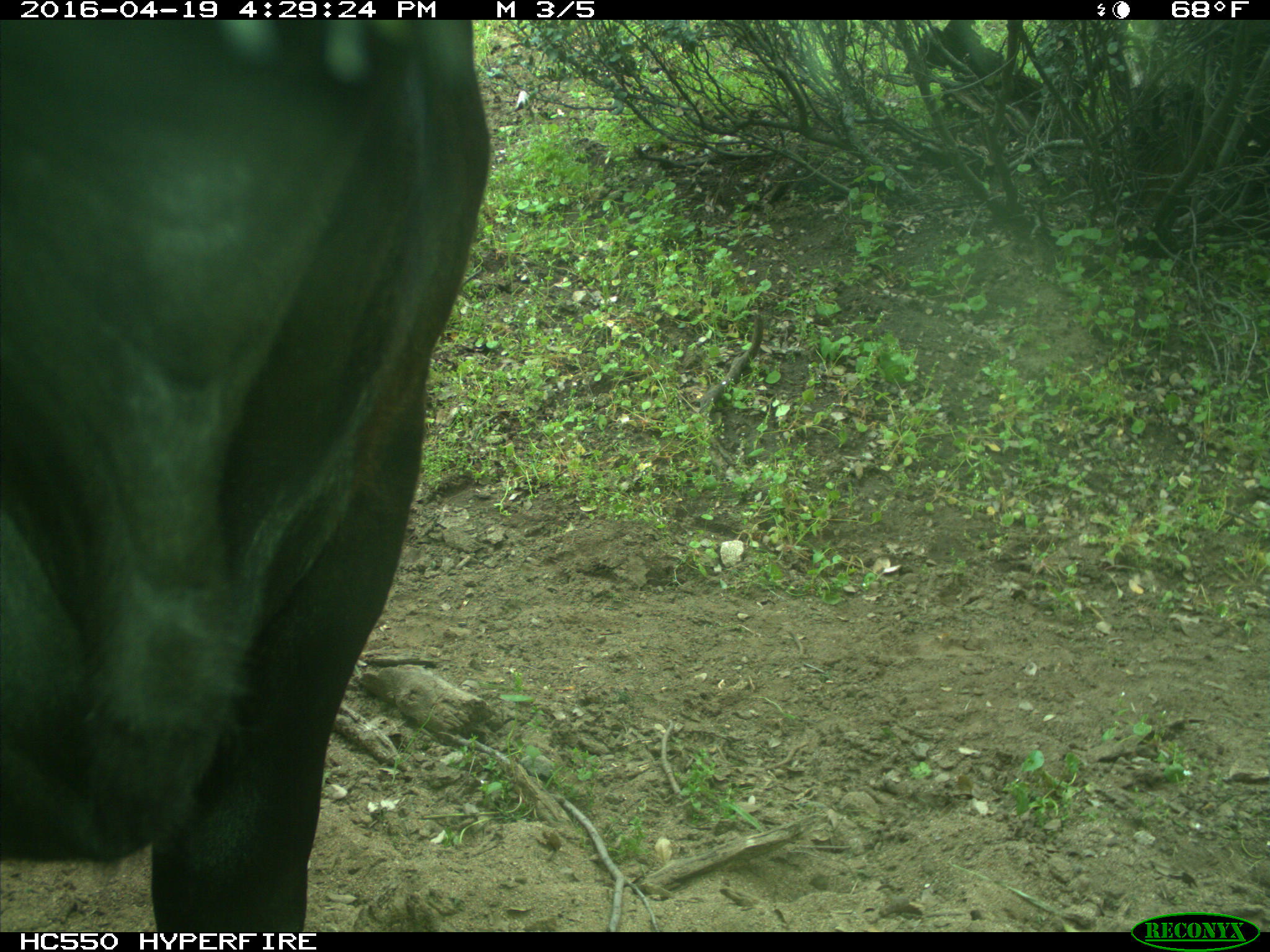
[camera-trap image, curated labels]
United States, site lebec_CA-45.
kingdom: Animalia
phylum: Chordata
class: Mammalia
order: Artiodactyla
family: Bovidae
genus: Bos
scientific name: Bos taurus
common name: domestic cow